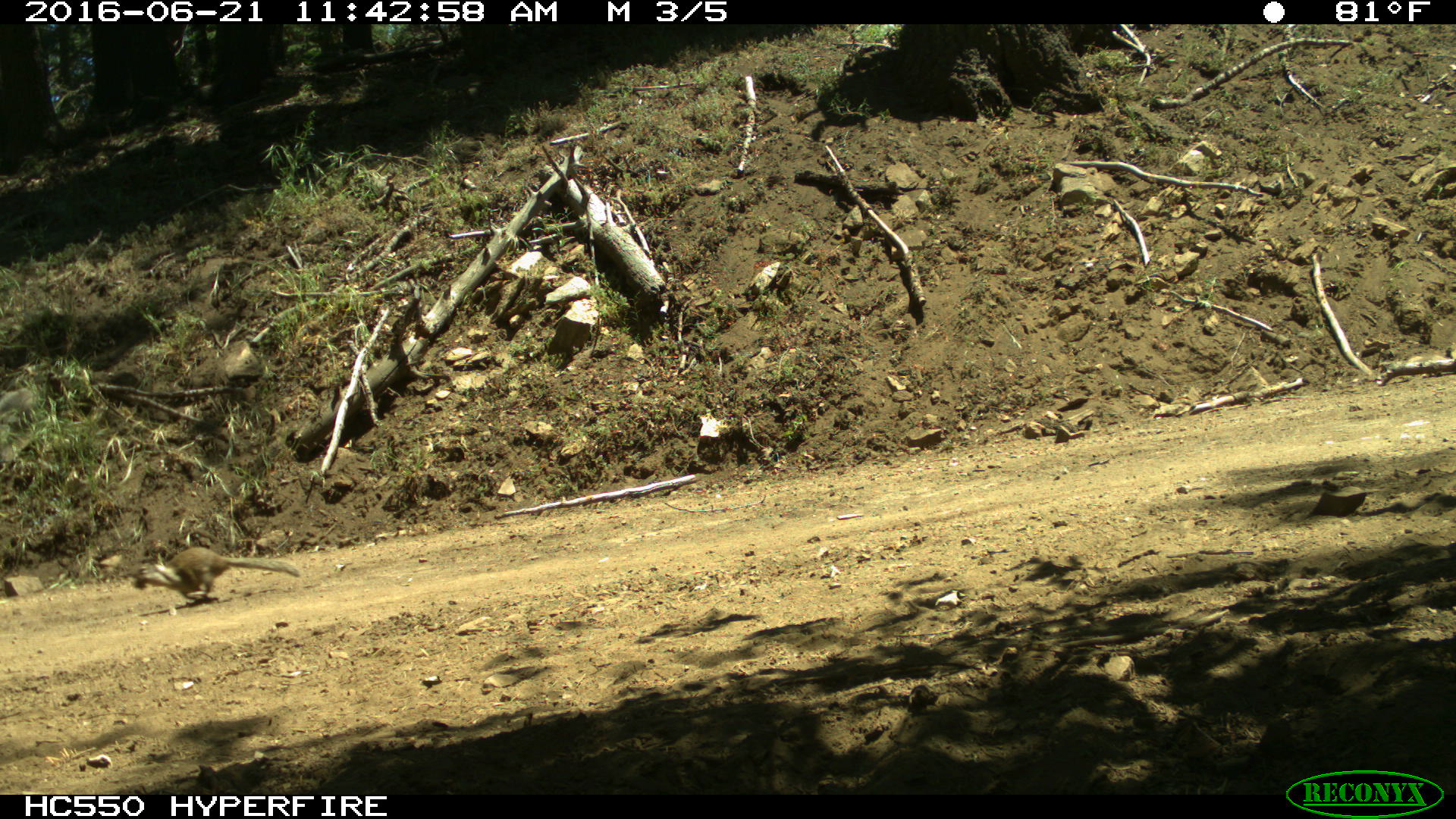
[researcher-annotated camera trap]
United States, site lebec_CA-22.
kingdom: Animalia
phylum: Chordata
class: Mammalia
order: Rodentia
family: Sciuridae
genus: Otospermophilus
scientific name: Otospermophilus beecheyi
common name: california ground squirrel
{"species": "Otospermophilus beecheyi (california ground squirrel)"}